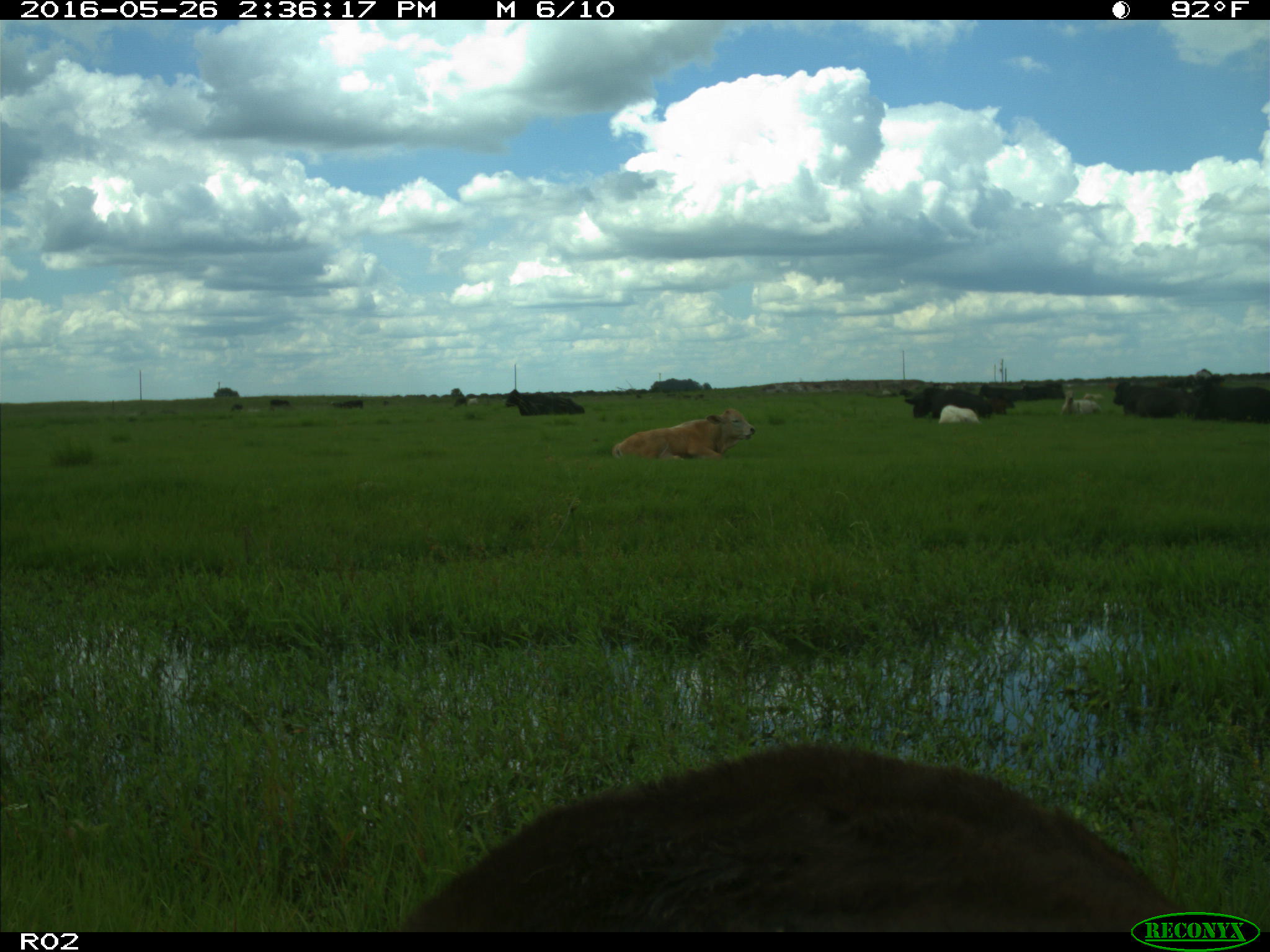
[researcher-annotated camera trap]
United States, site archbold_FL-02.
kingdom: Animalia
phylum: Chordata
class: Mammalia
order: Artiodactyla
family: Bovidae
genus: Bos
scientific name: Bos taurus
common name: domestic cow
Bos taurus (domestic cow).